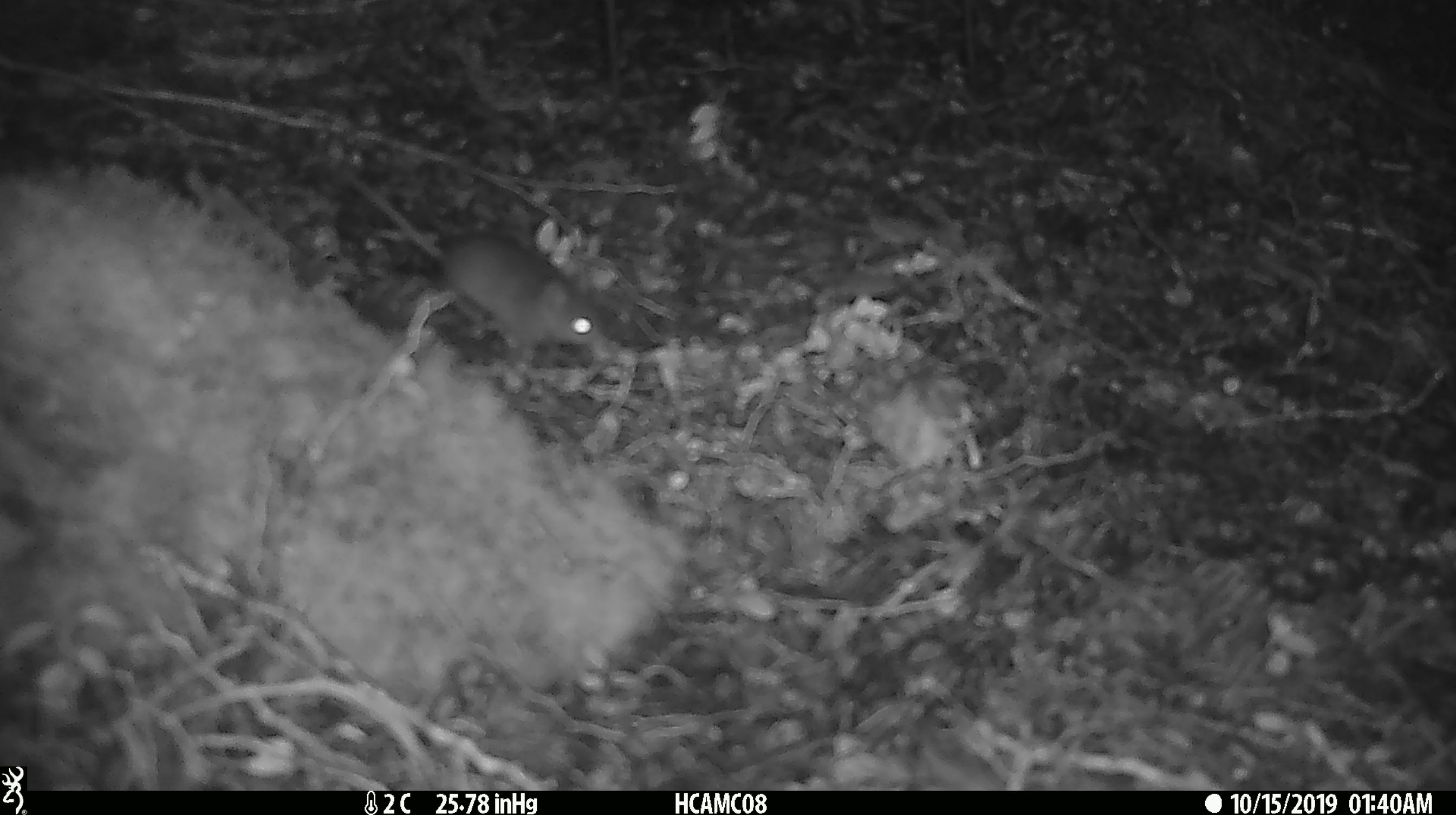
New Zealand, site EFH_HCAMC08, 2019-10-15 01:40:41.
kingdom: Animalia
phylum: Chordata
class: Mammalia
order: Rodentia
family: Muridae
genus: Mus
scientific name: Mus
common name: mouse